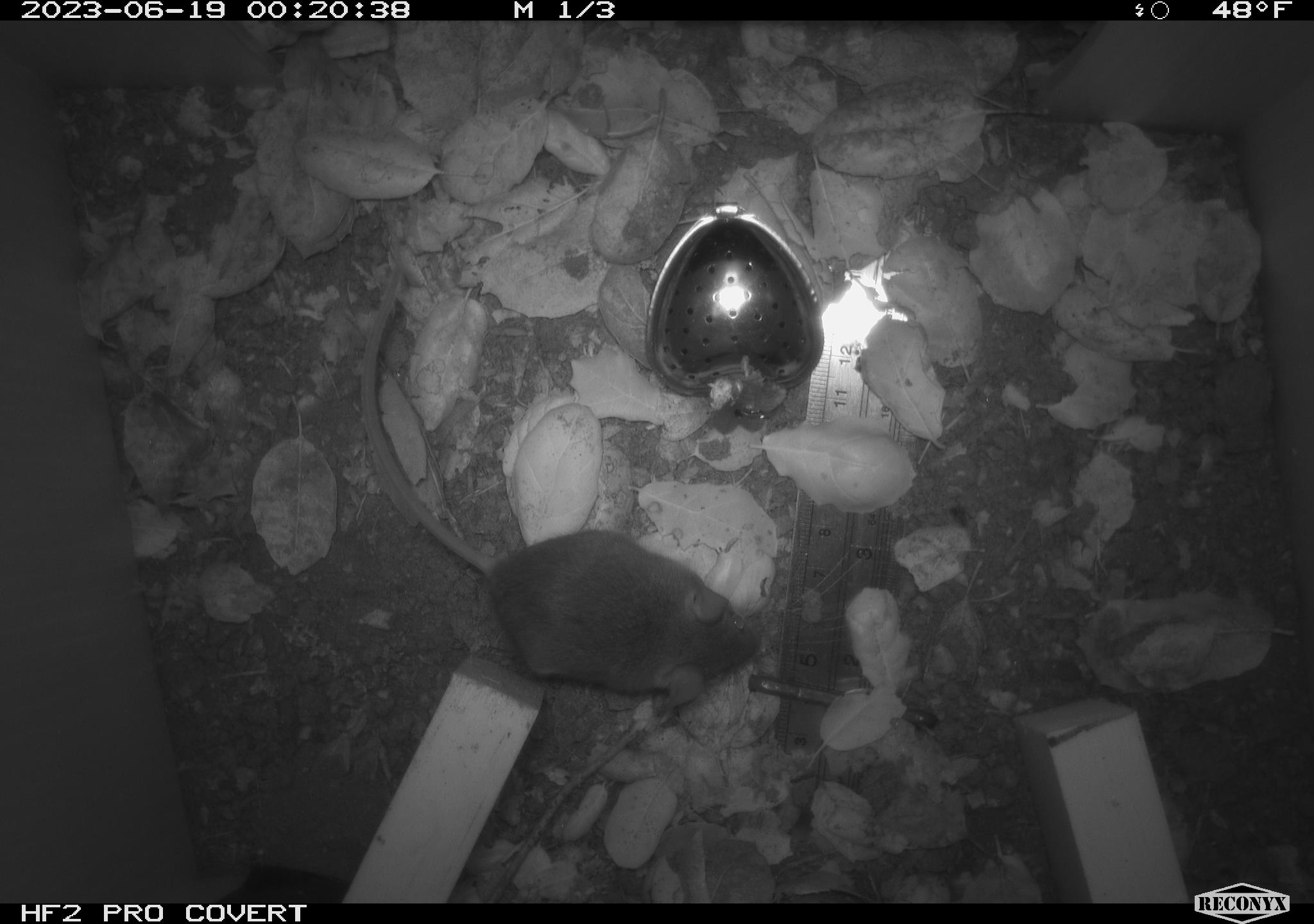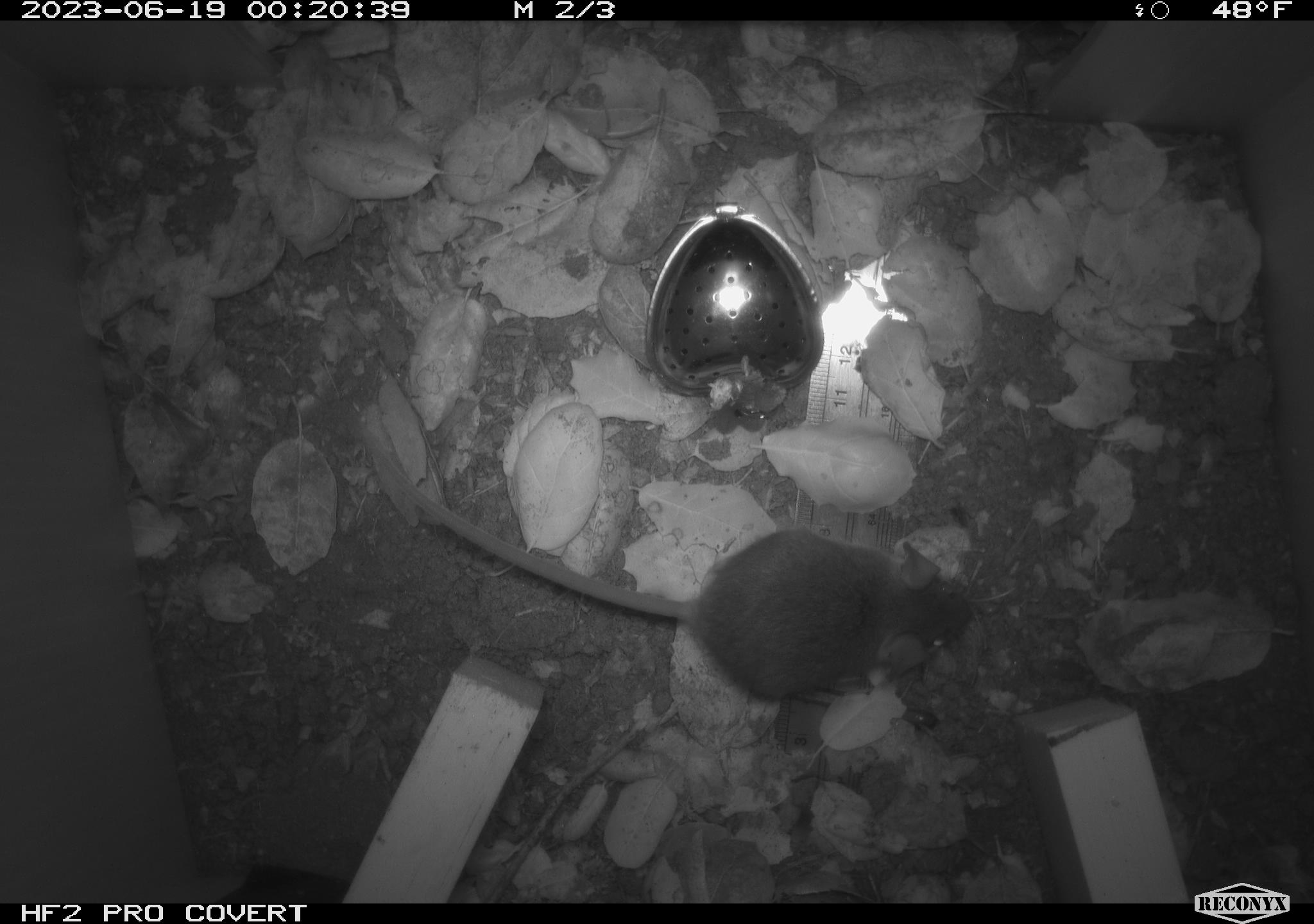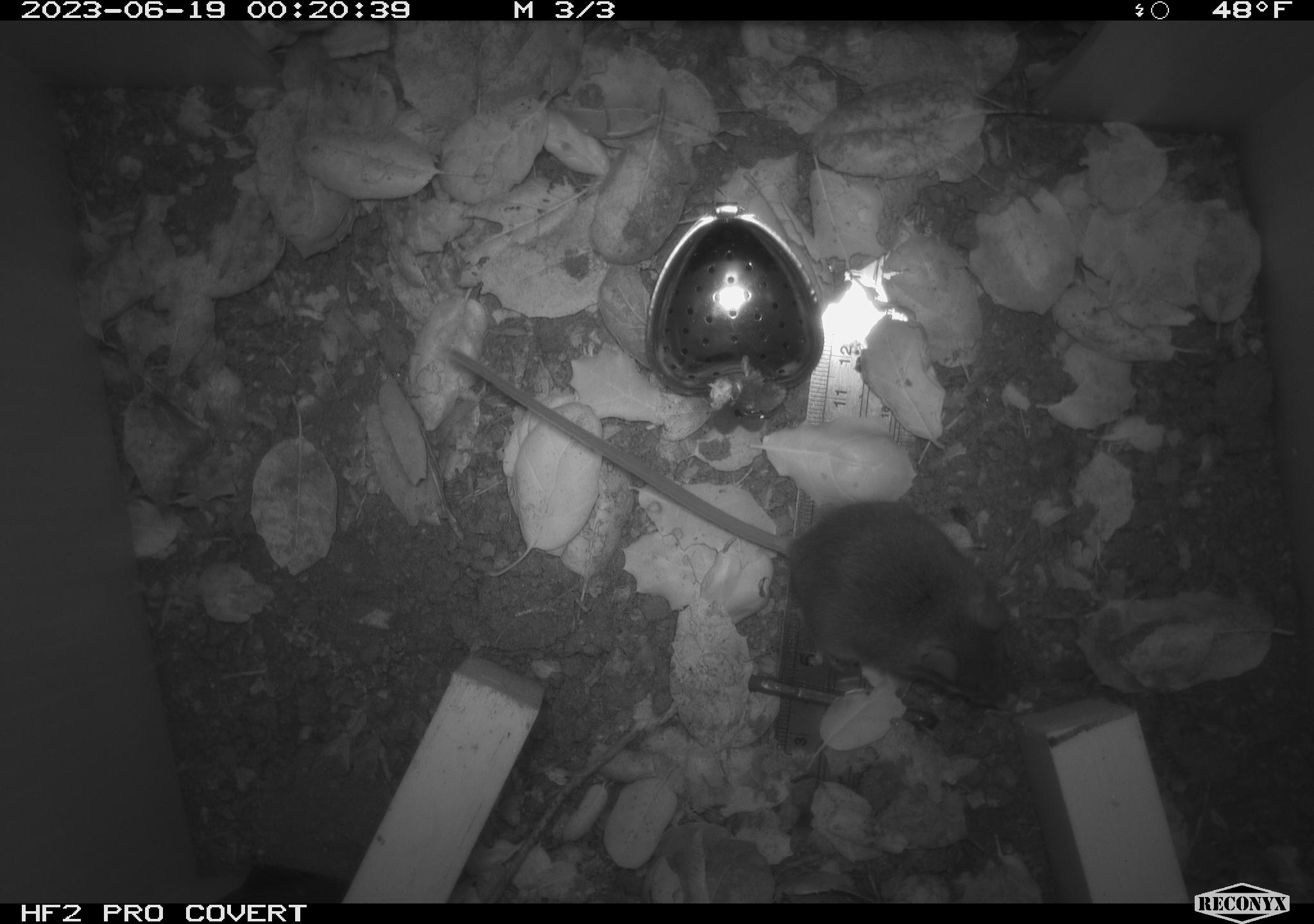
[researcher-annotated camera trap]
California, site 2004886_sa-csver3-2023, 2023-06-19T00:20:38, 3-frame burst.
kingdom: Animalia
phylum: Chordata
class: Mammalia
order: Rodentia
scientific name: Rodentia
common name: mouse species